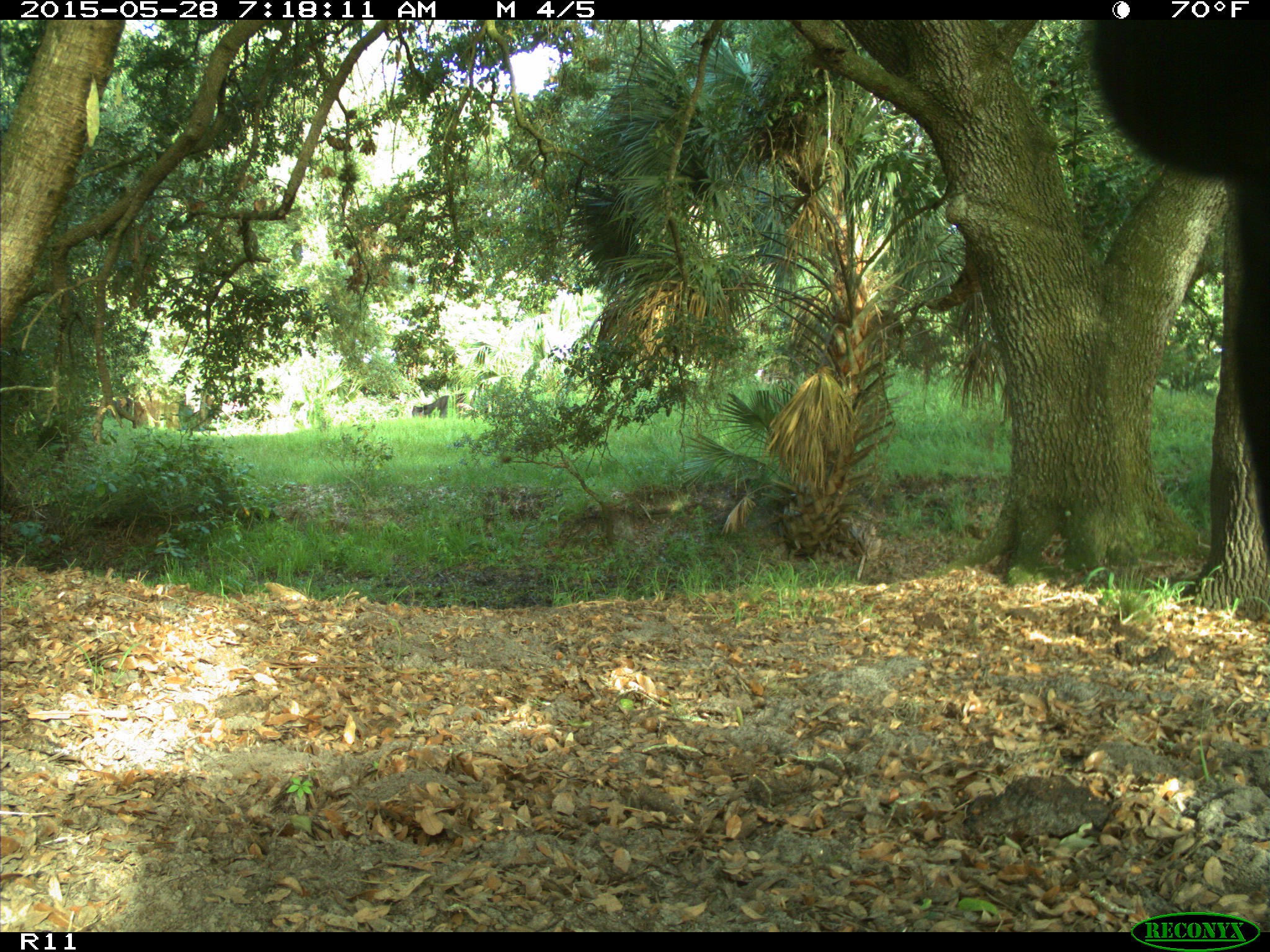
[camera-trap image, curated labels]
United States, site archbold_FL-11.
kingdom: Animalia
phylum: Chordata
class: Mammalia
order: Artiodactyla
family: Bovidae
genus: Bos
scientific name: Bos taurus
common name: domestic cow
Bos taurus (domestic cow).